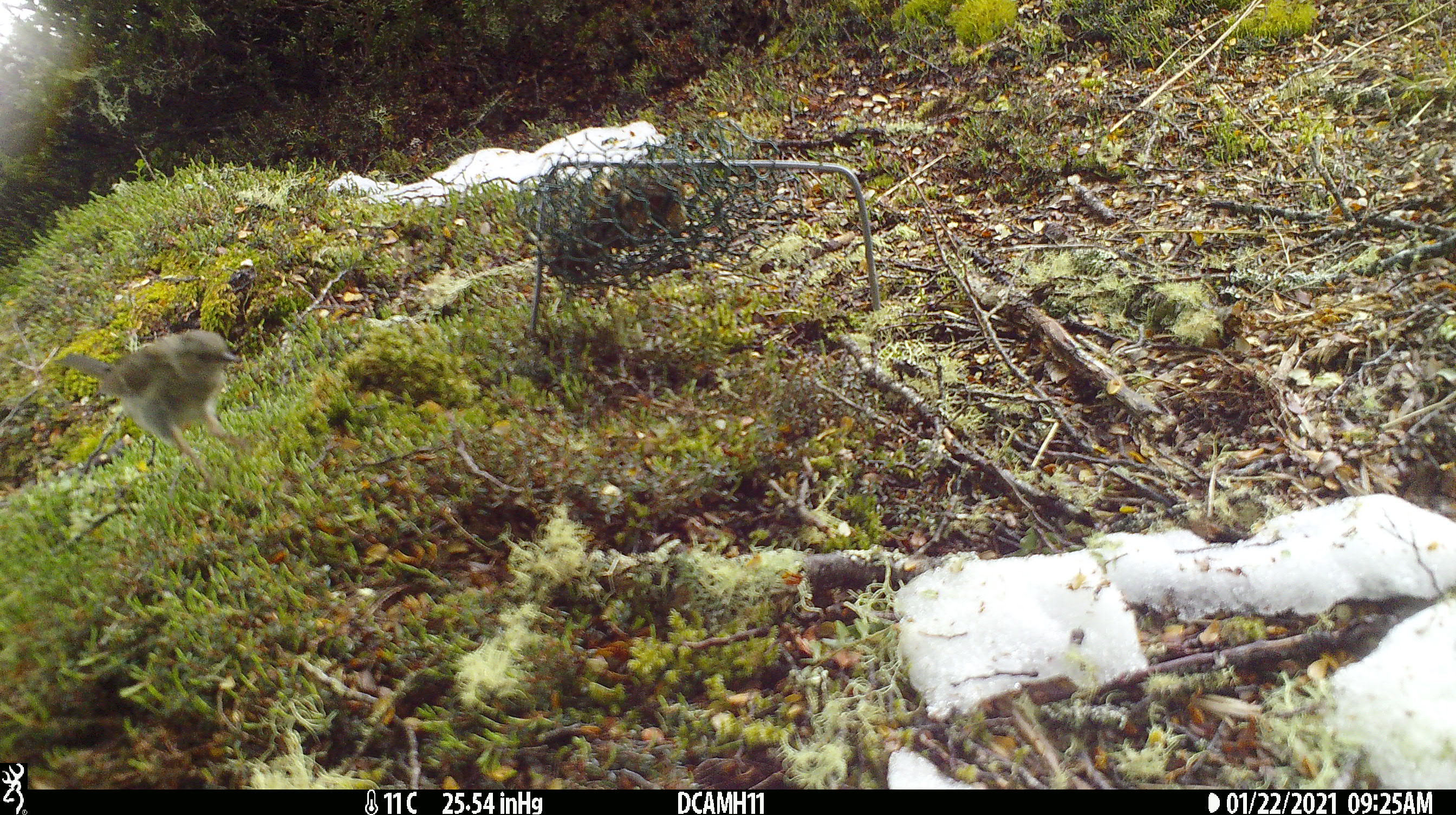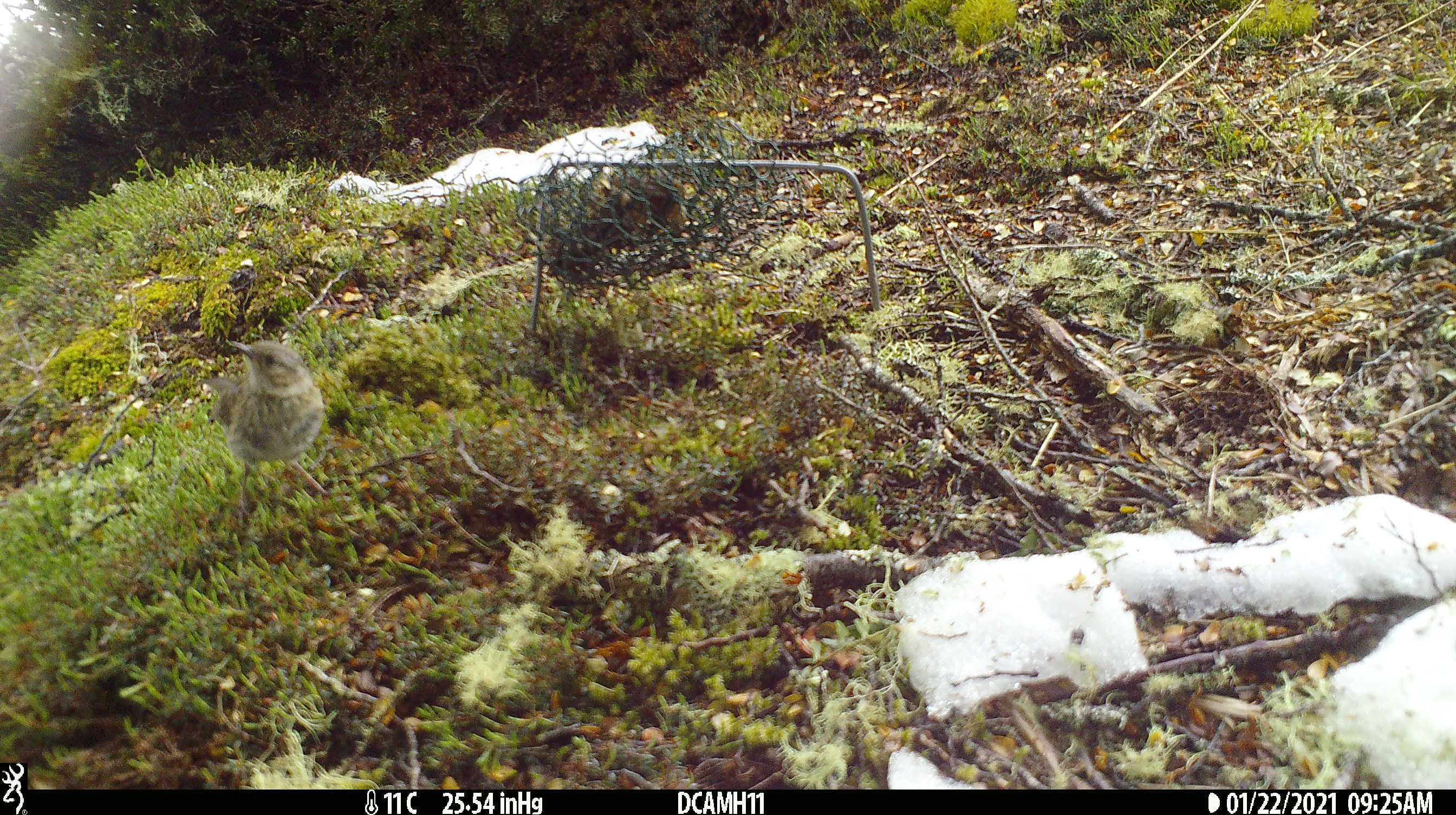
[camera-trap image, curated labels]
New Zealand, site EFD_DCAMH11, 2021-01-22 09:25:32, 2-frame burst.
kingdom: Animalia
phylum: Chordata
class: Aves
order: Passeriformes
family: Prunellidae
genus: Prunella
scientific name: Prunella modularis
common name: dunnock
Dunnock (Prunella modularis).